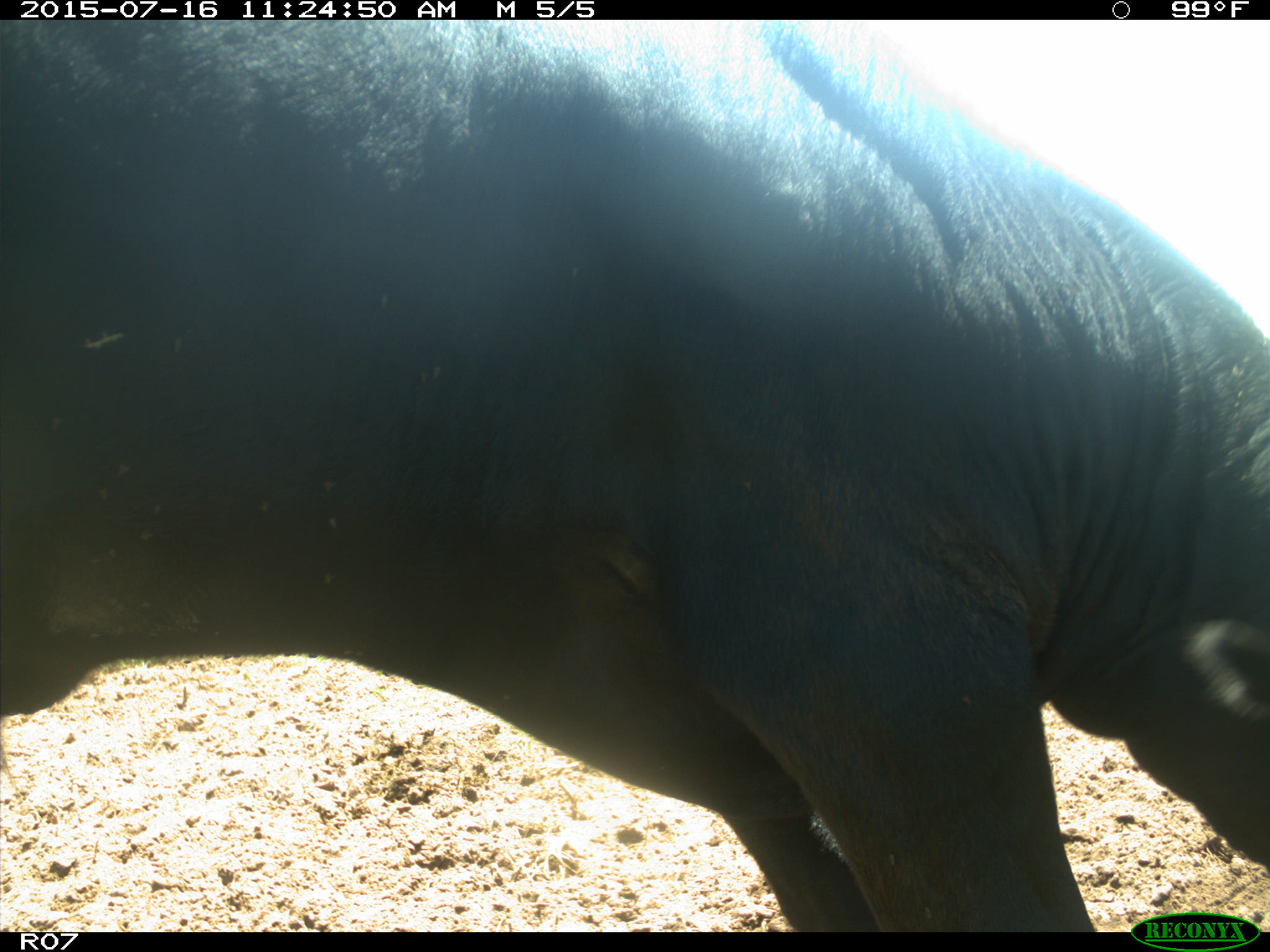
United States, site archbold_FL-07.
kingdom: Animalia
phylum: Chordata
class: Mammalia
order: Artiodactyla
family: Bovidae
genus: Bos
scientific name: Bos taurus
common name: domestic cow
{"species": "Bos taurus (domestic cow)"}